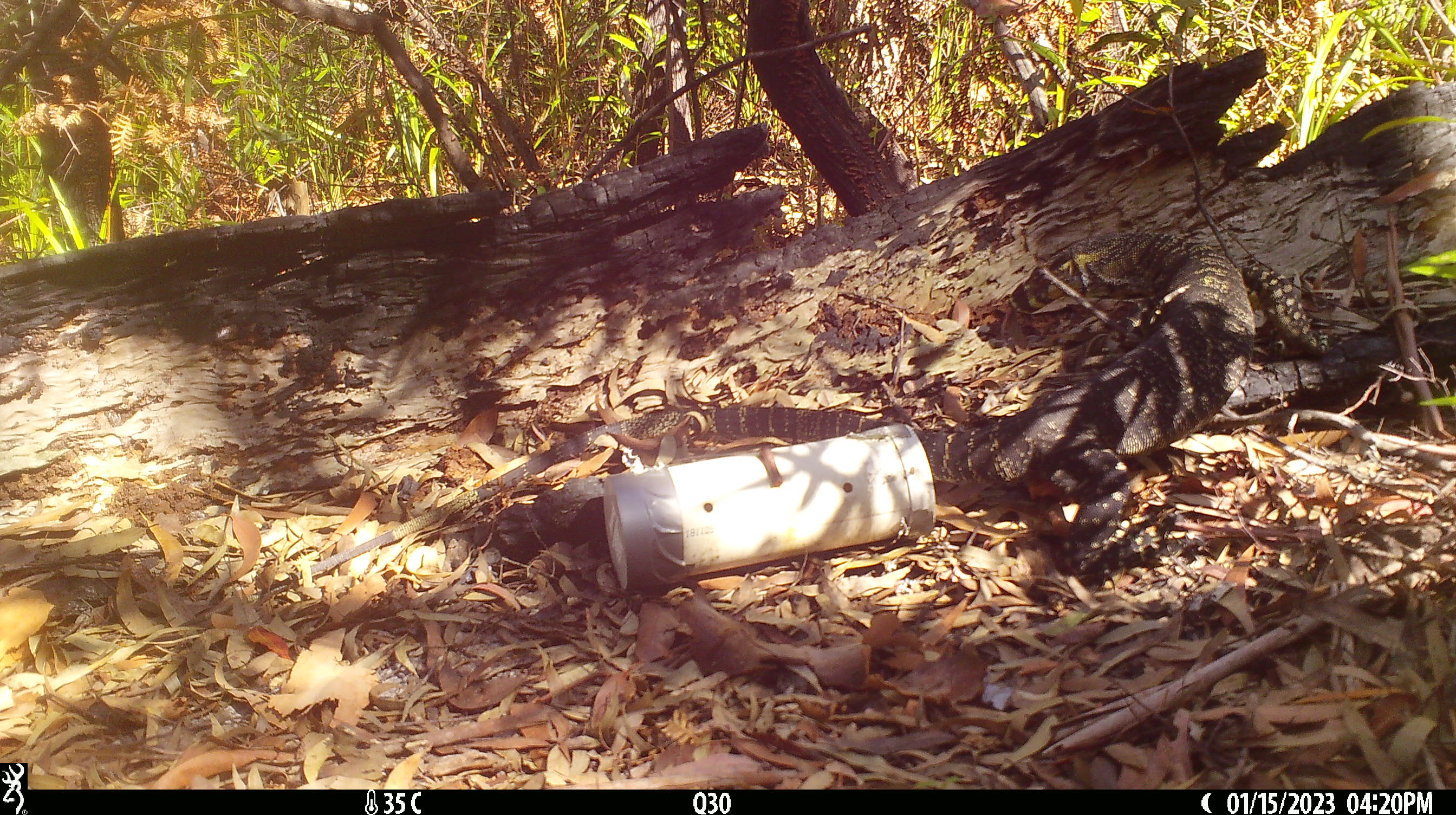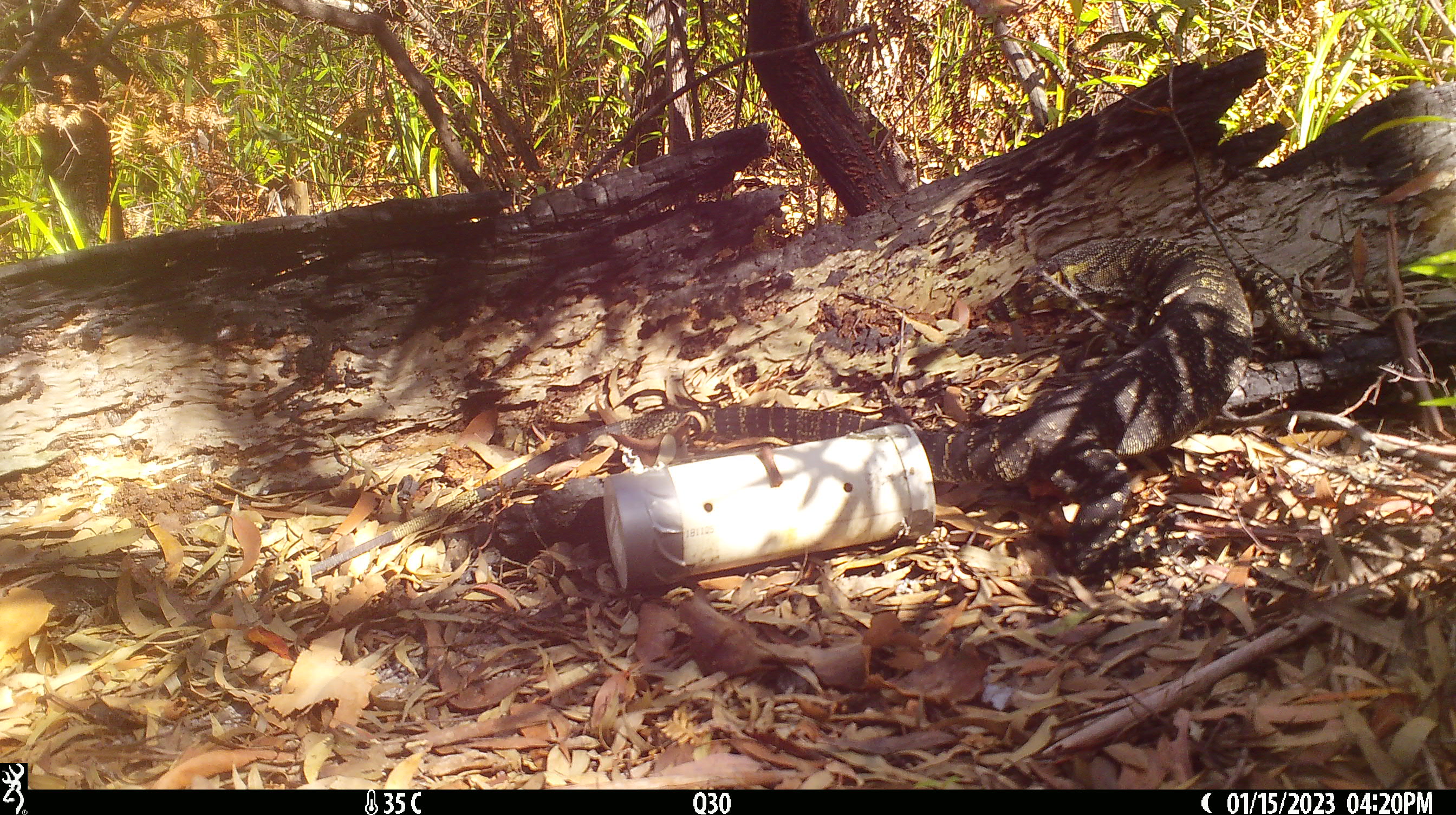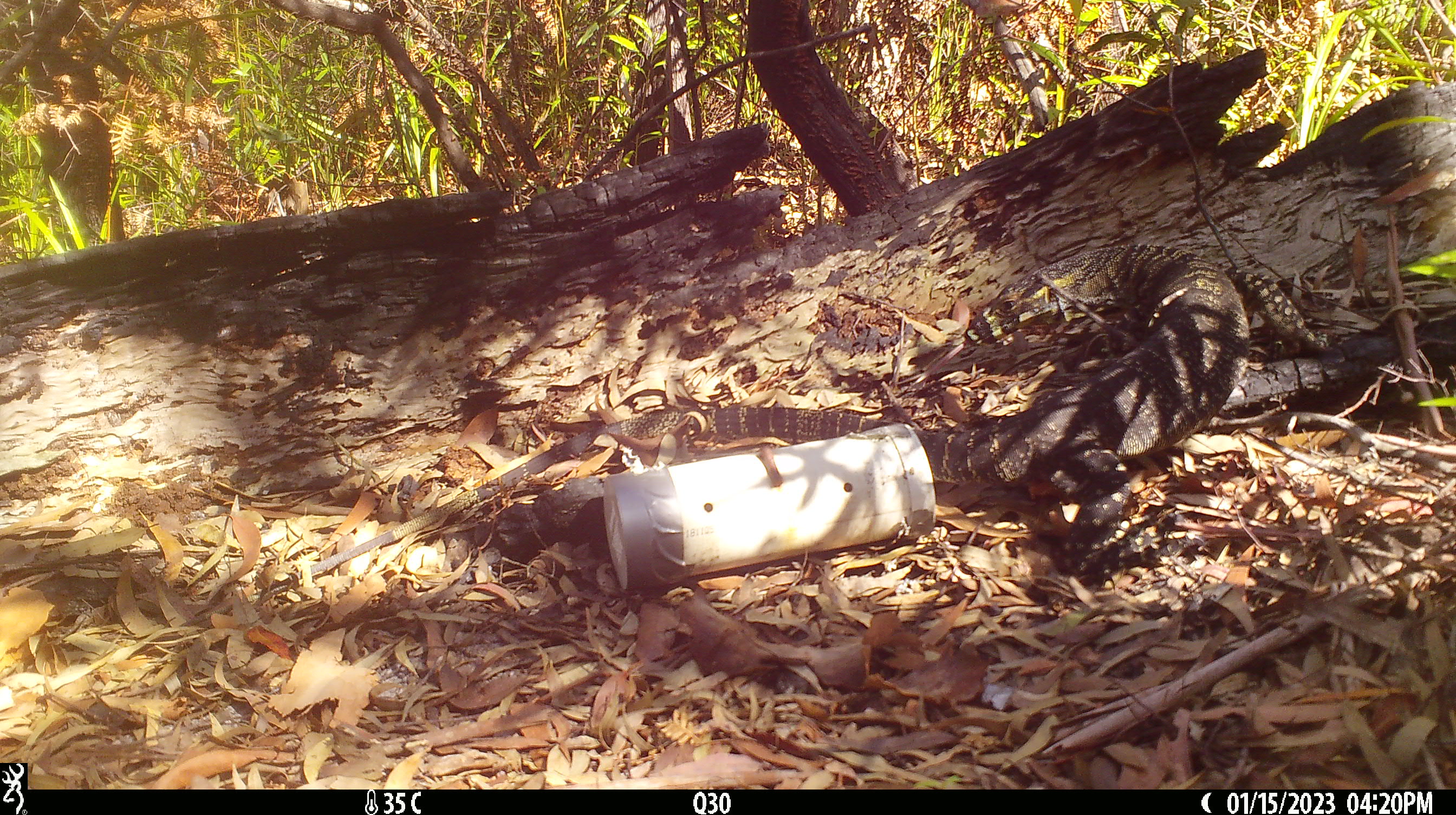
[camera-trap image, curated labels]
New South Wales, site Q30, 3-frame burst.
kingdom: Animalia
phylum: Chordata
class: Reptilia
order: Squamata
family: Varanidae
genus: Varanus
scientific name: Varanus varius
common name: lace monitor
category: goanna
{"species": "goanna (lace monitor) (Varanus varius)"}